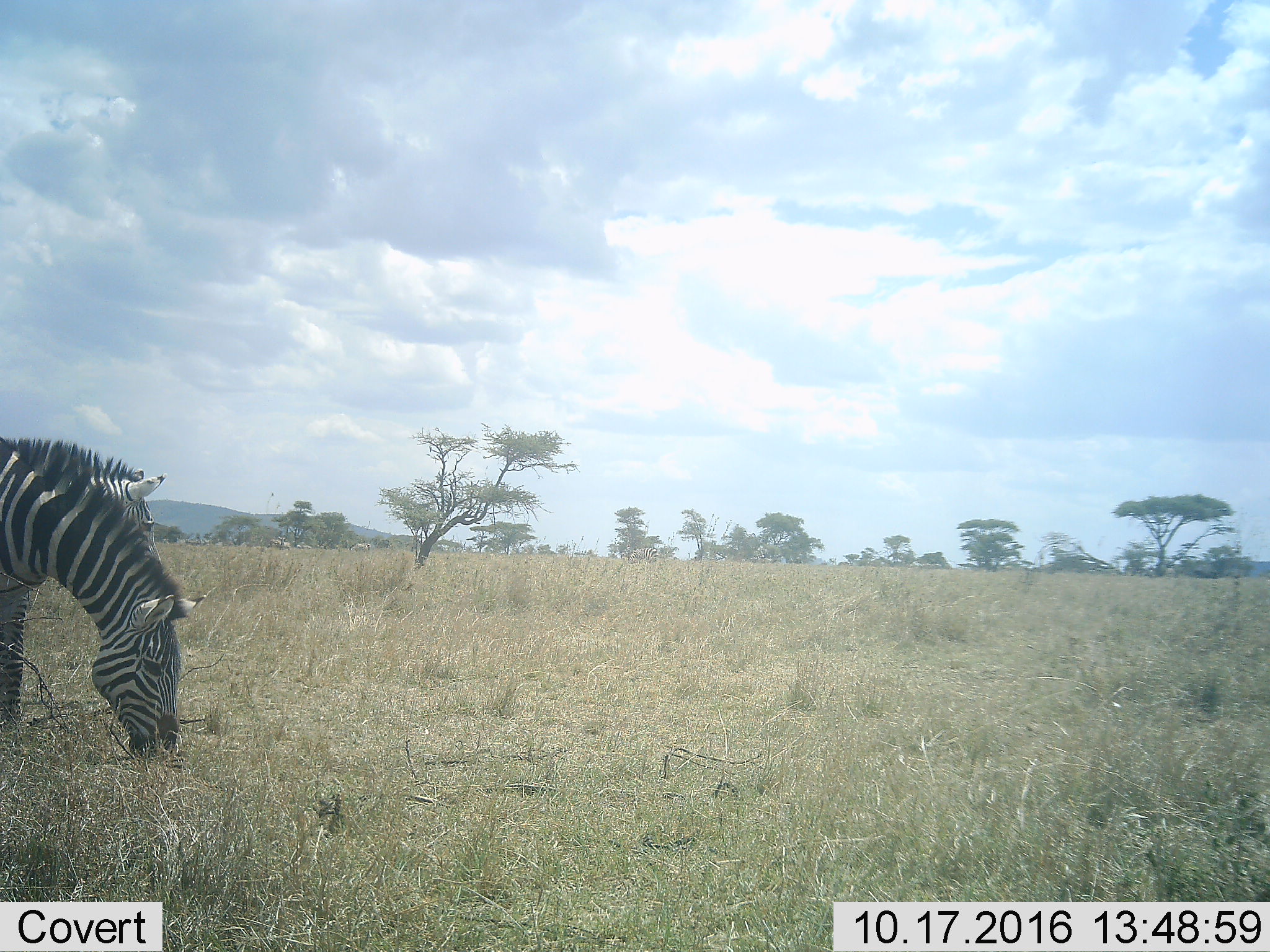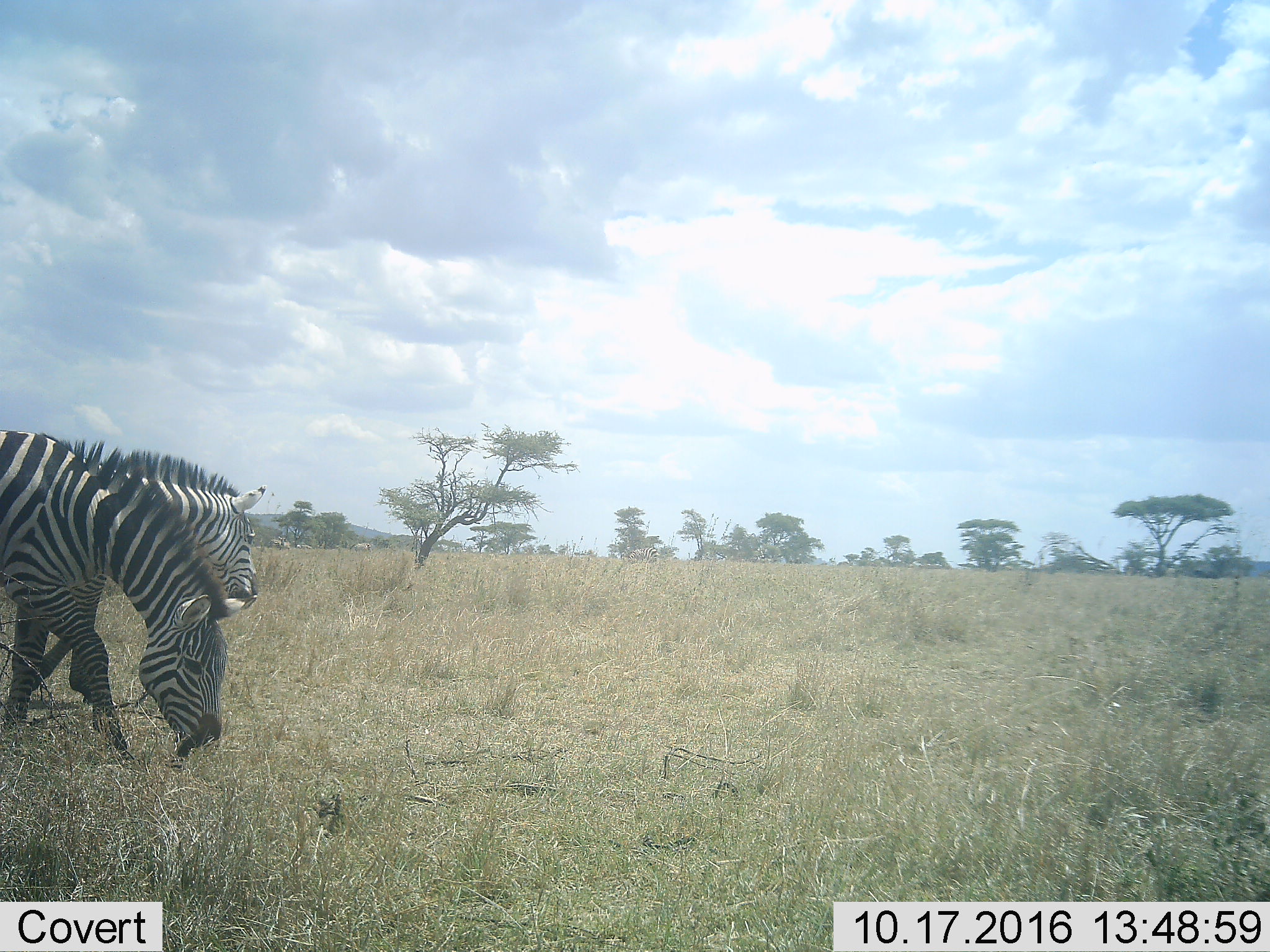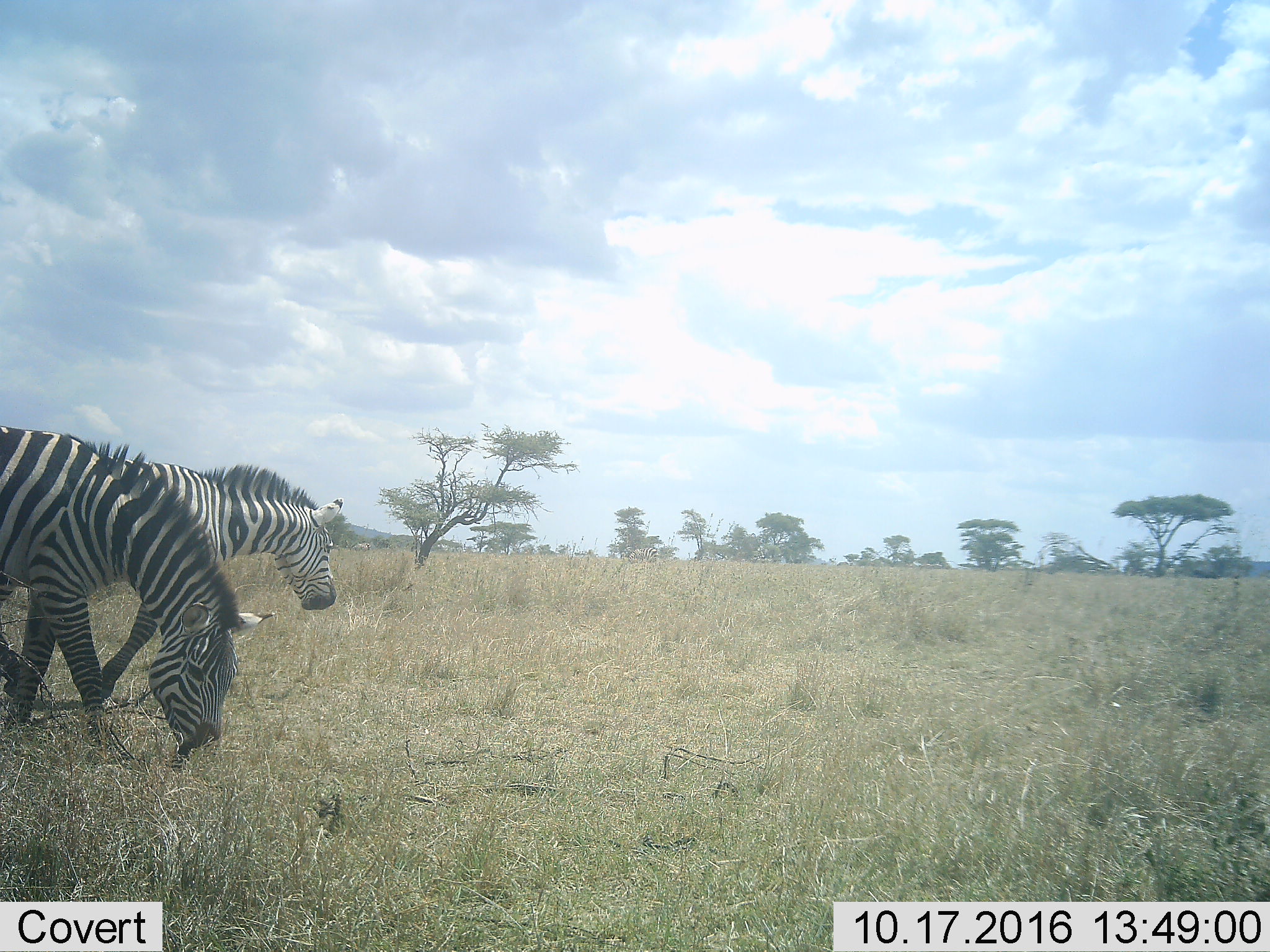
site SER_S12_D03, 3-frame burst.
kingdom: Animalia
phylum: Chordata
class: Mammalia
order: Perissodactyla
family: Equidae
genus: Equus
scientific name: Equus quagga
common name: plains zebra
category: zebraplains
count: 2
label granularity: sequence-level